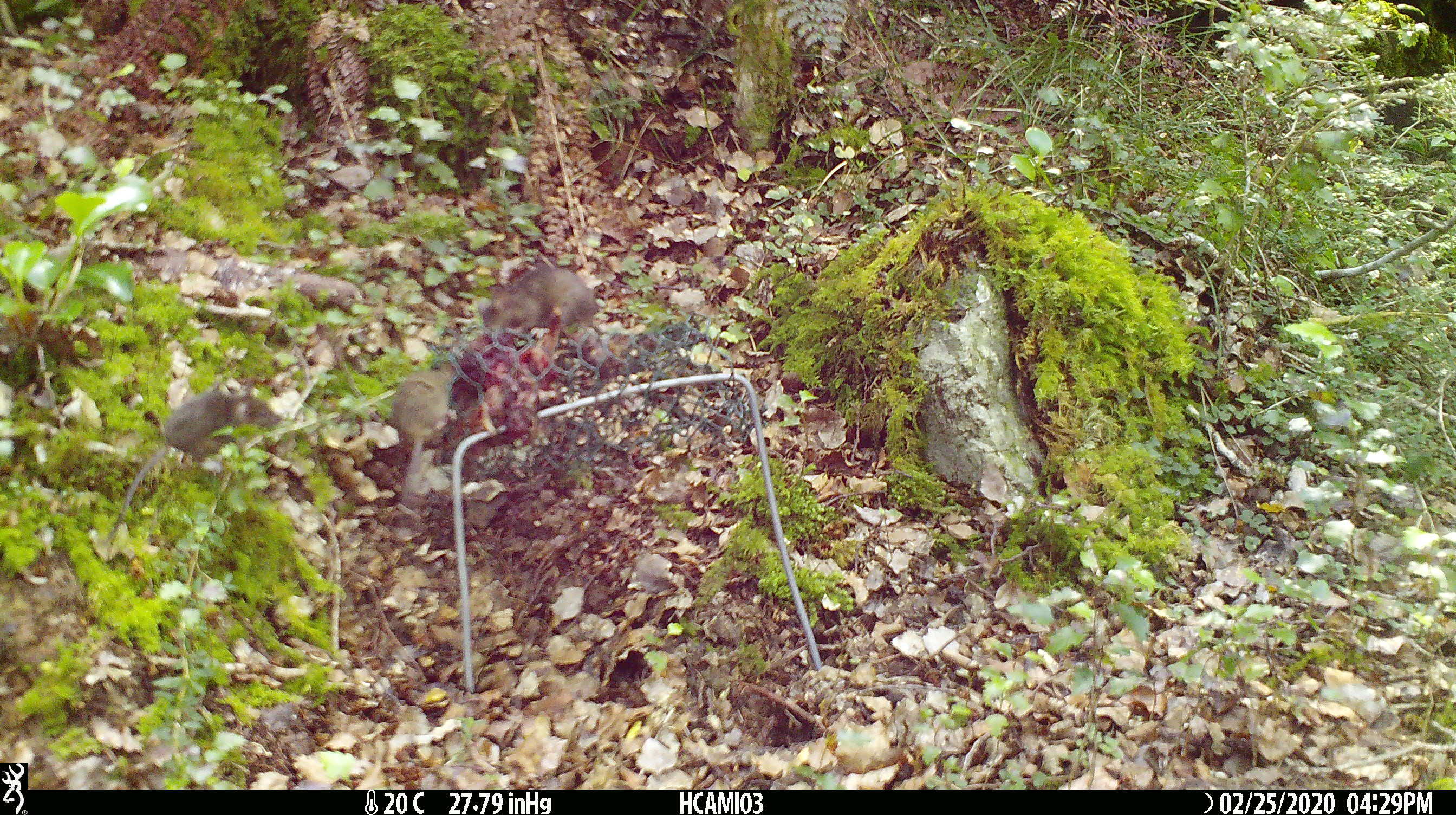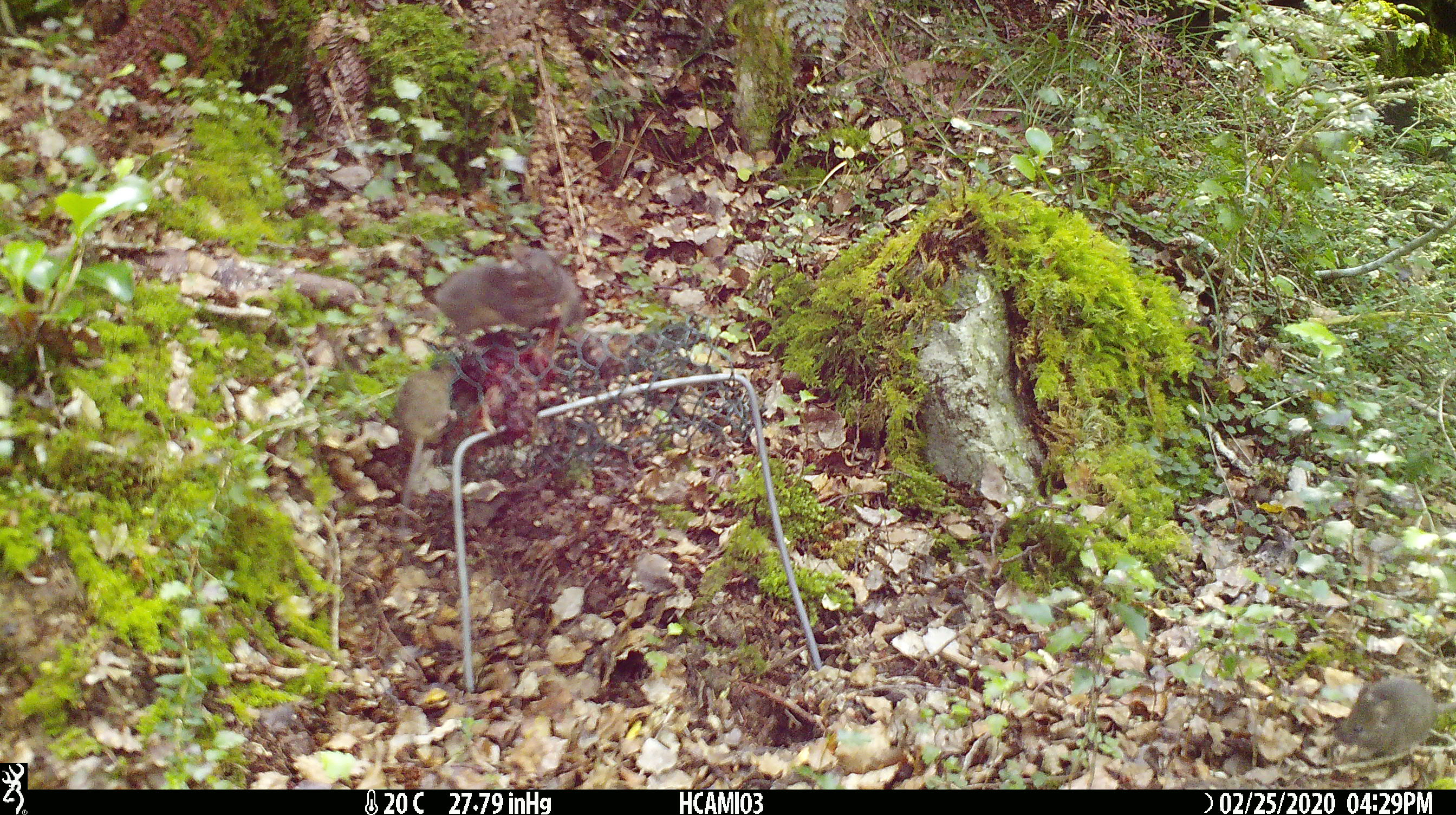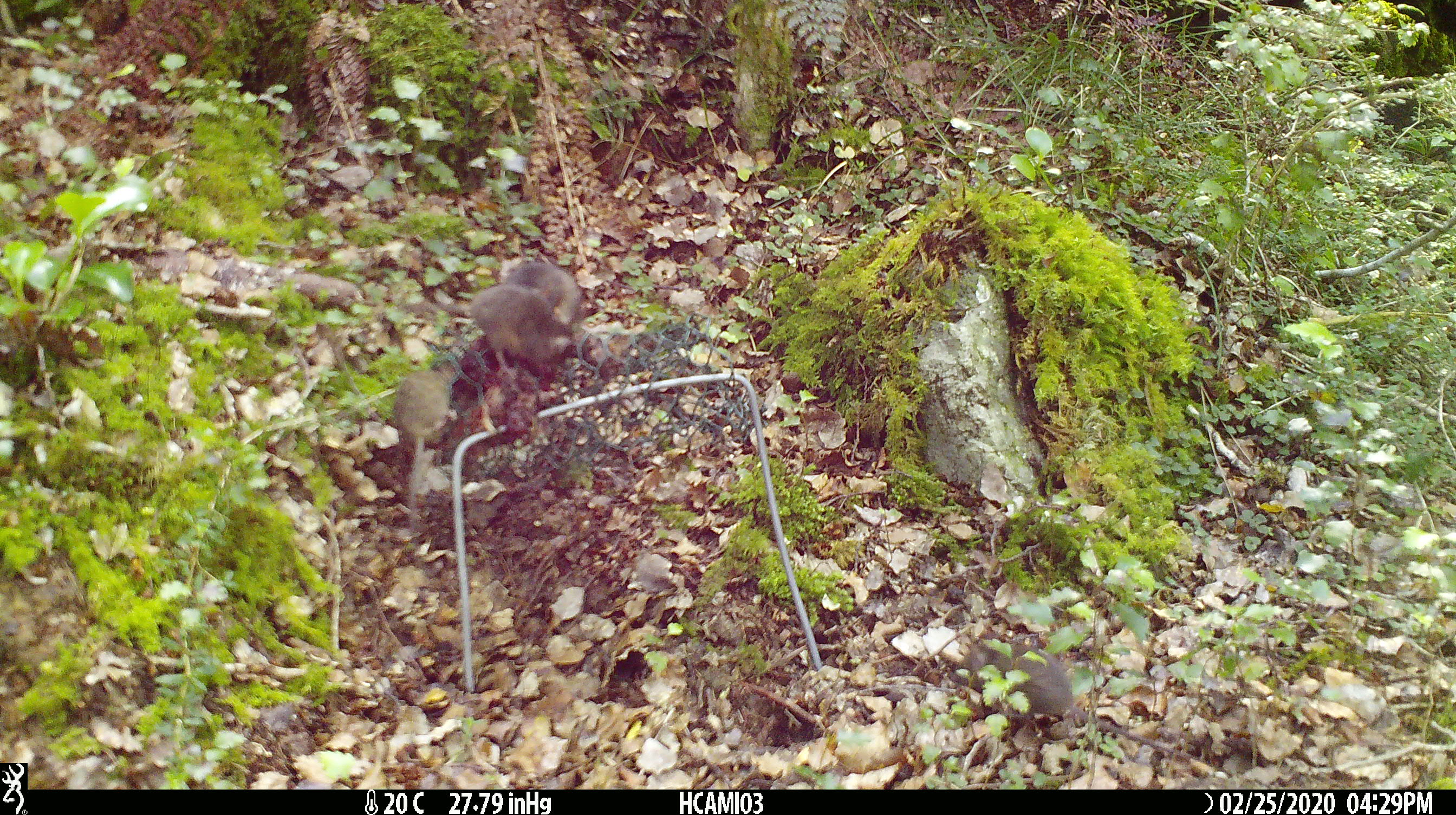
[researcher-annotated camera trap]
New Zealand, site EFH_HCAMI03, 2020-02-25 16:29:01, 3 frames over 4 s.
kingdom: Animalia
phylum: Chordata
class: Mammalia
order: Rodentia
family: Muridae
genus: Mus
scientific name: Mus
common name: mouse